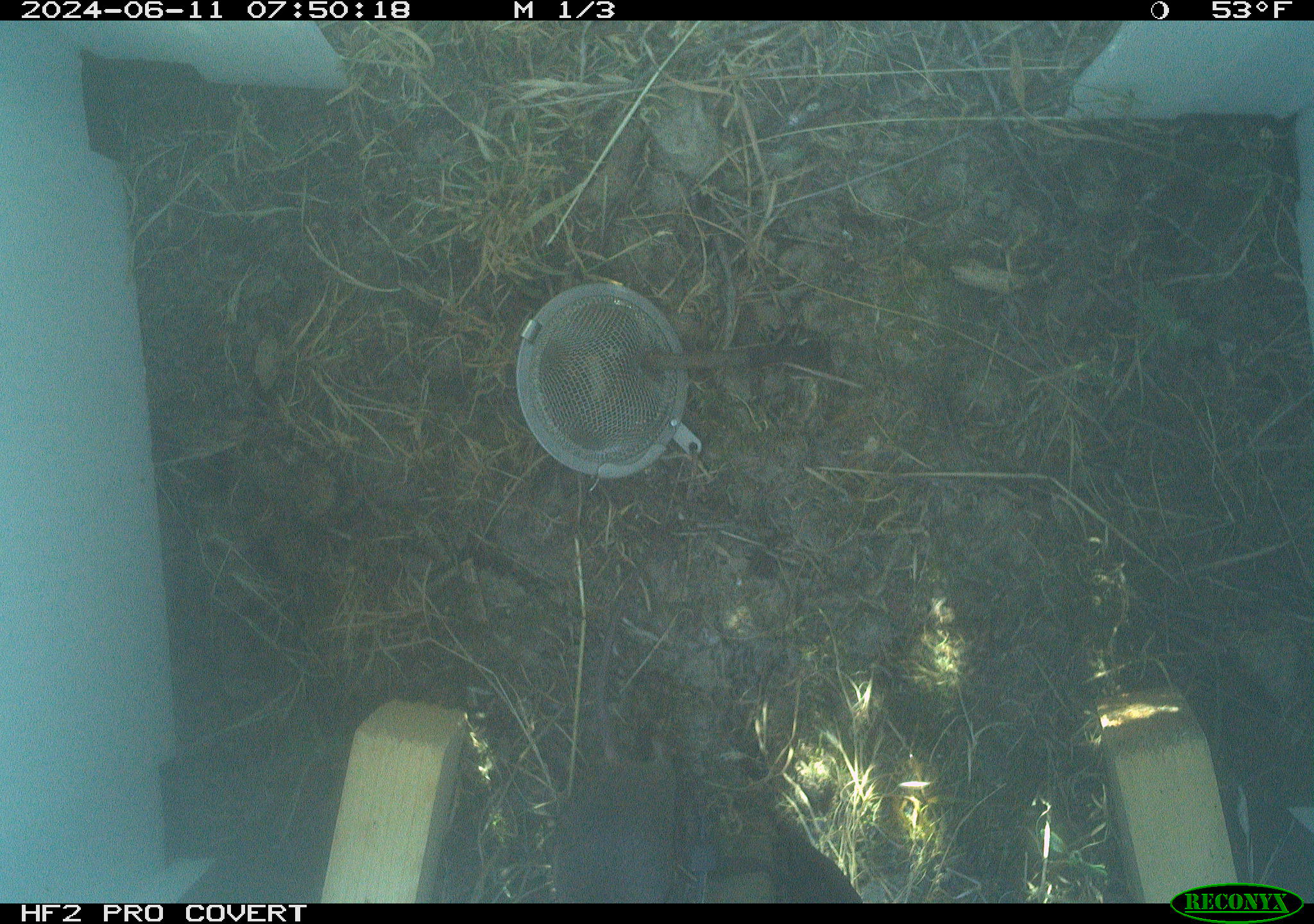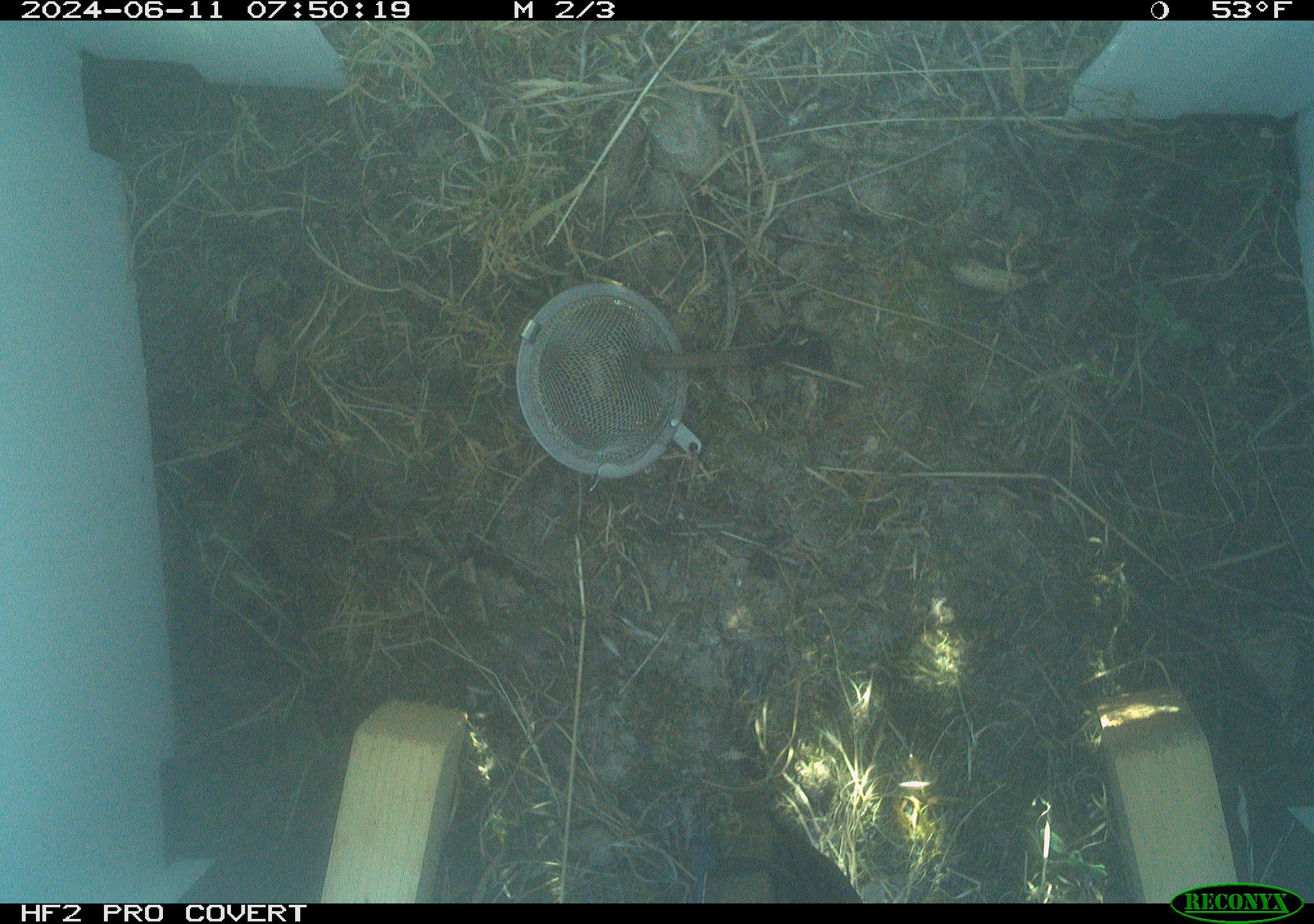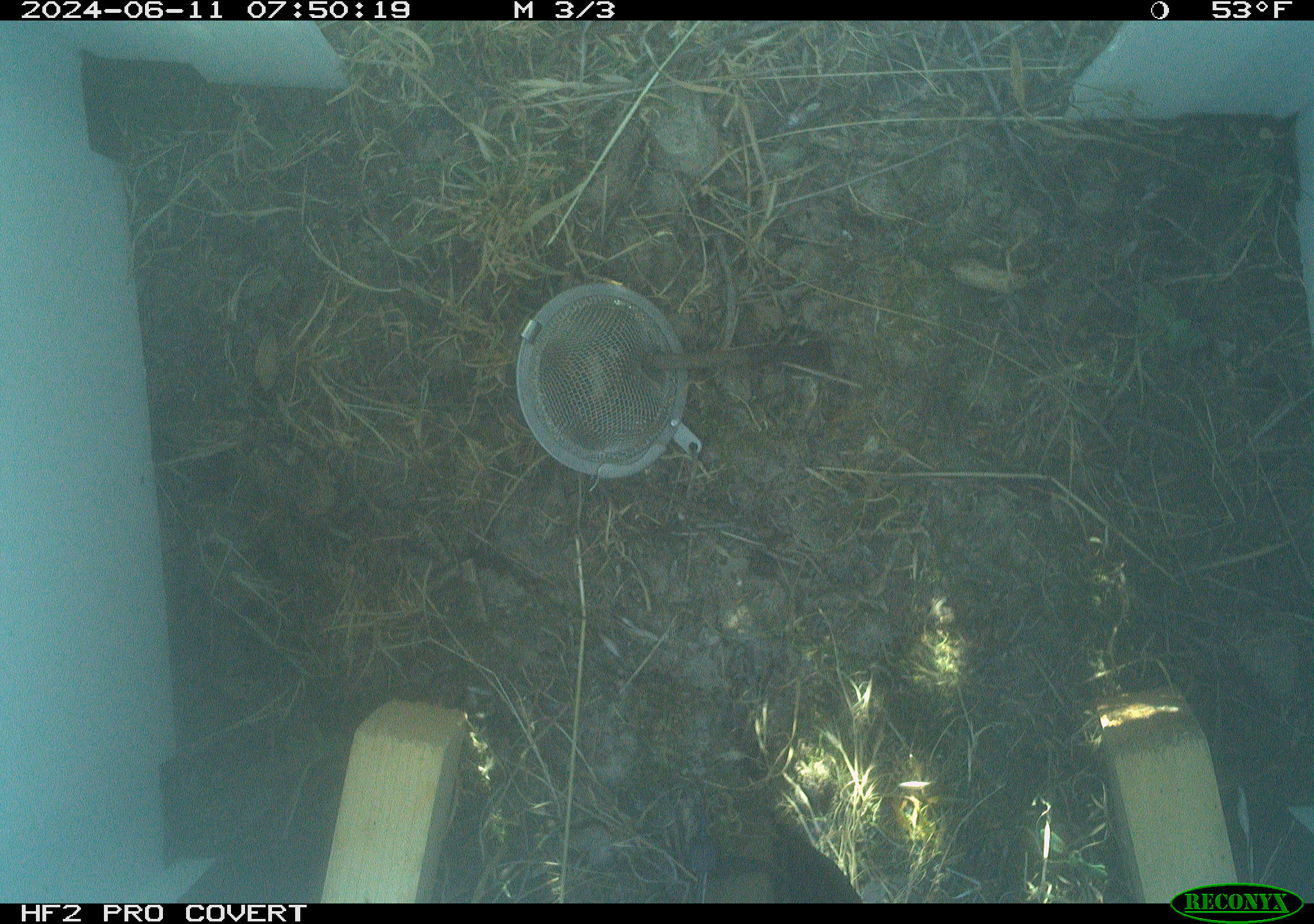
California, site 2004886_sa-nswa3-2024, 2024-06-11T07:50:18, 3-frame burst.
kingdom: Animalia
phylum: Chordata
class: Mammalia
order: Rodentia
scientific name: Rodentia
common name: rodent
Rodent (Rodentia).